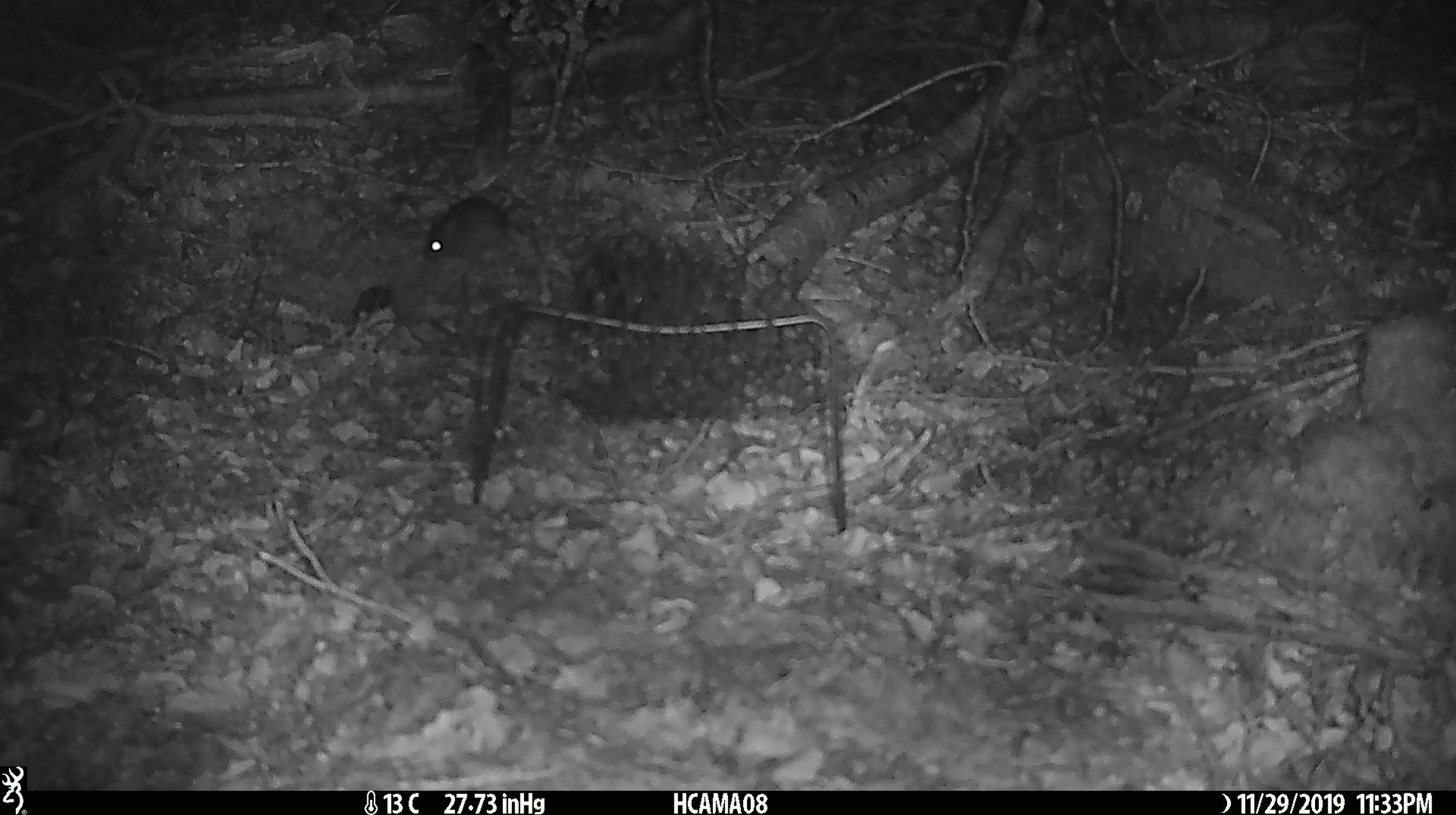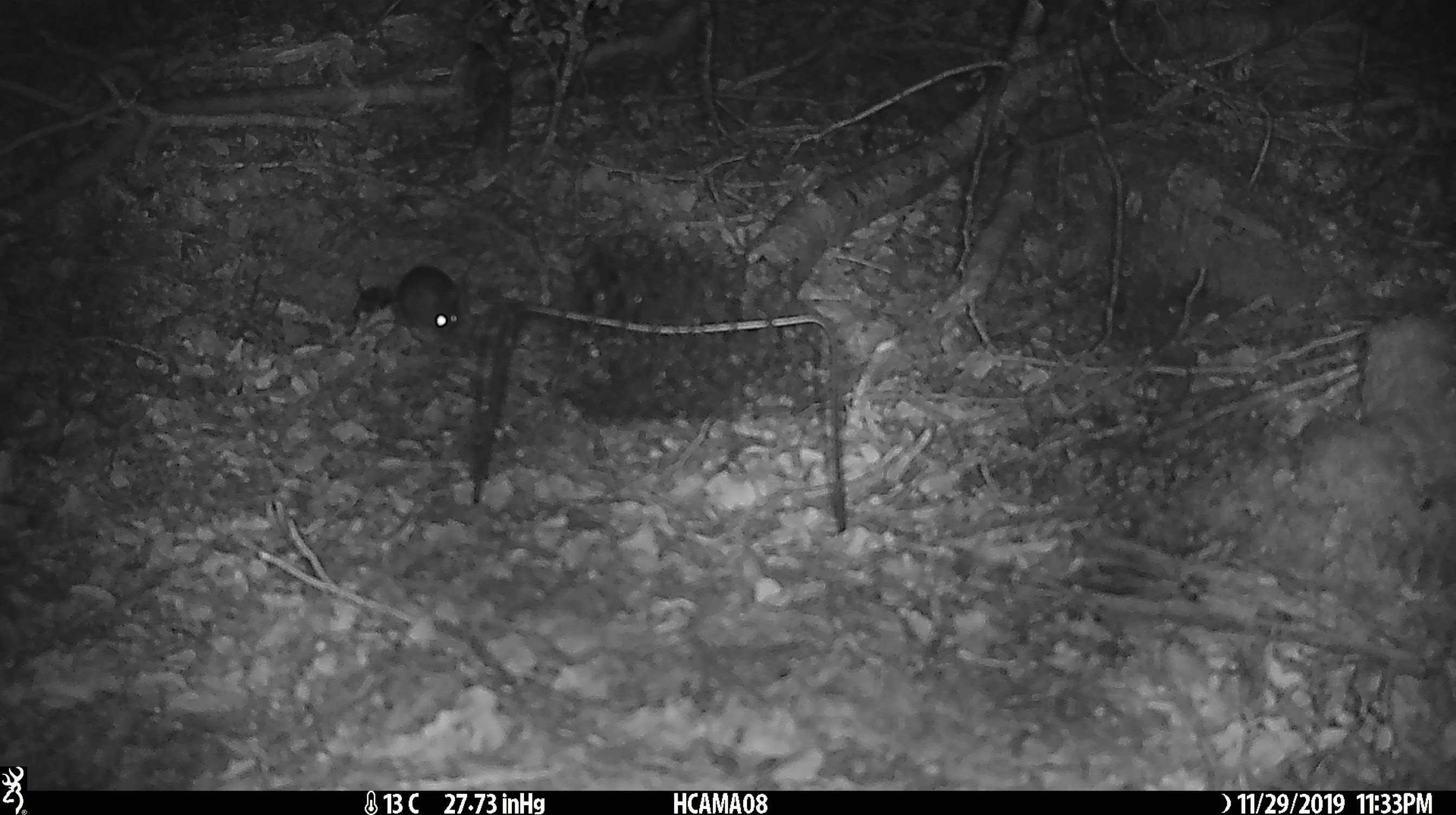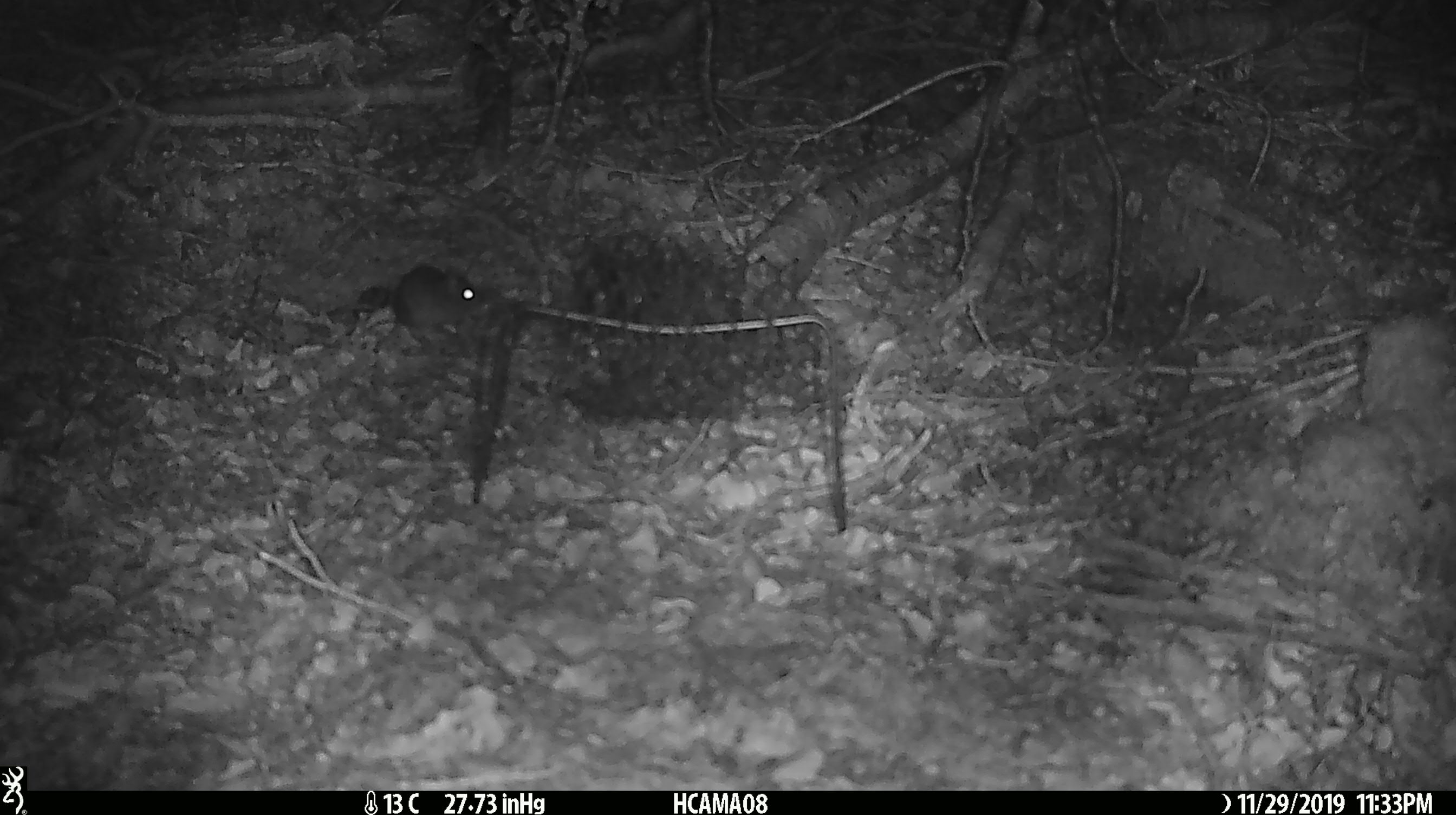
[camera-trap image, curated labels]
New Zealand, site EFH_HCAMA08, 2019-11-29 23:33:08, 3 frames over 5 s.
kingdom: Animalia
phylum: Chordata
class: Mammalia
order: Rodentia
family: Muridae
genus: Mus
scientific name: Mus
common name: mouse